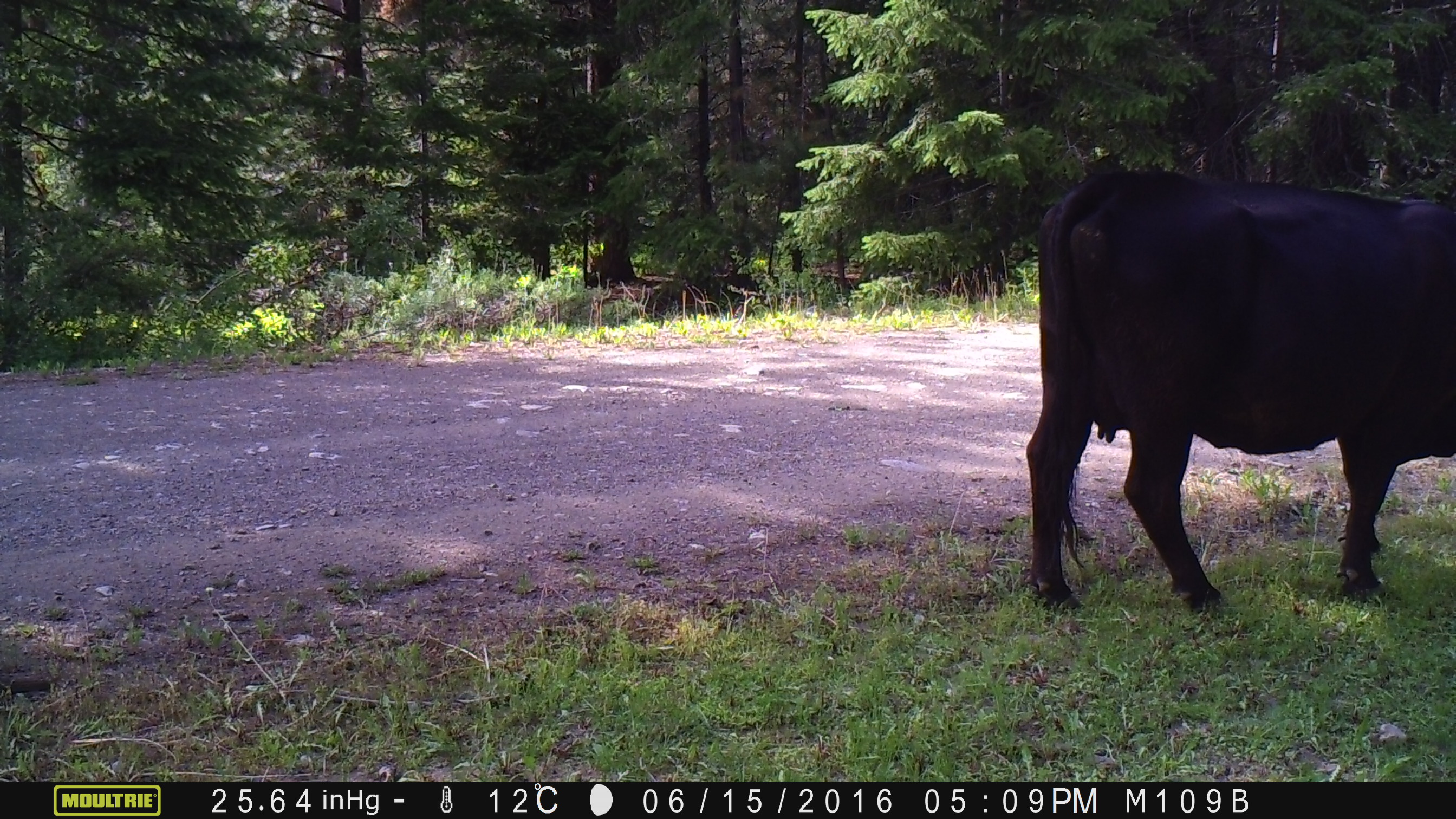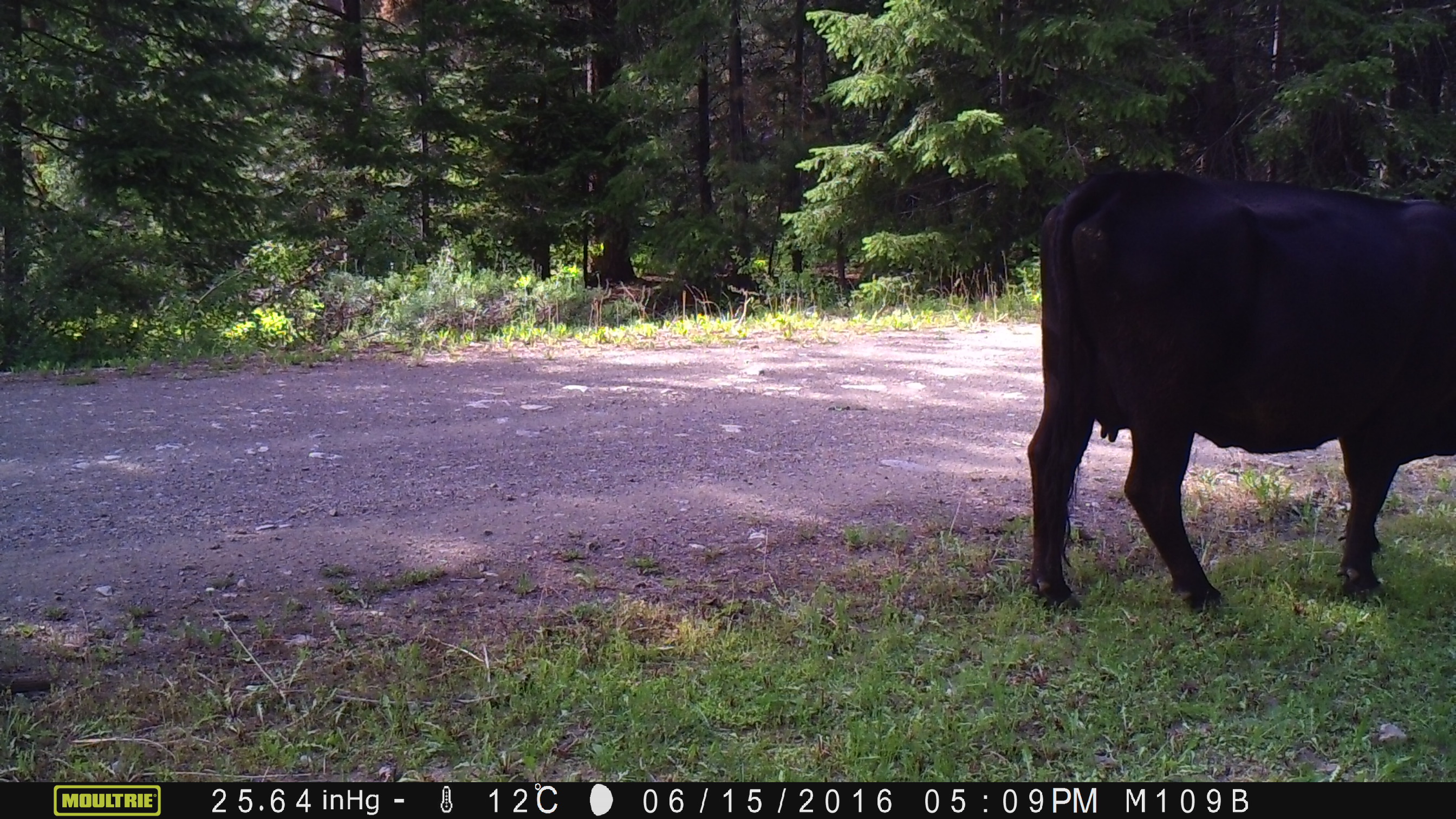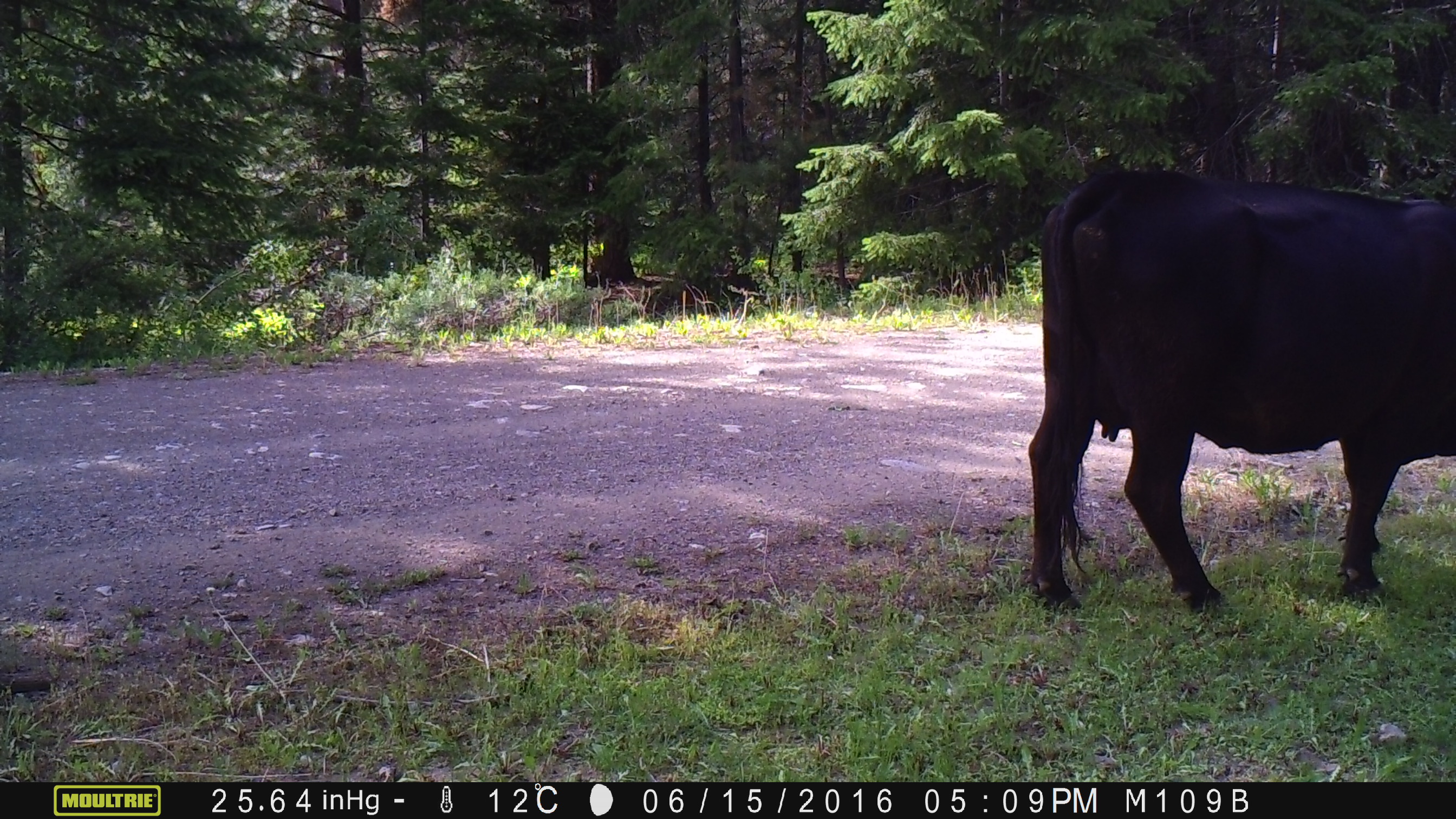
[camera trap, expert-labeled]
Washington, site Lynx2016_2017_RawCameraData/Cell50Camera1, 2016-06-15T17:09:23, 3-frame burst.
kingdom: Animalia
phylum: Chordata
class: Mammalia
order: Artiodactyla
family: Bovidae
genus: Bos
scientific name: Bos taurus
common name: domestic cattle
Domestic cattle (Bos taurus). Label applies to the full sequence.